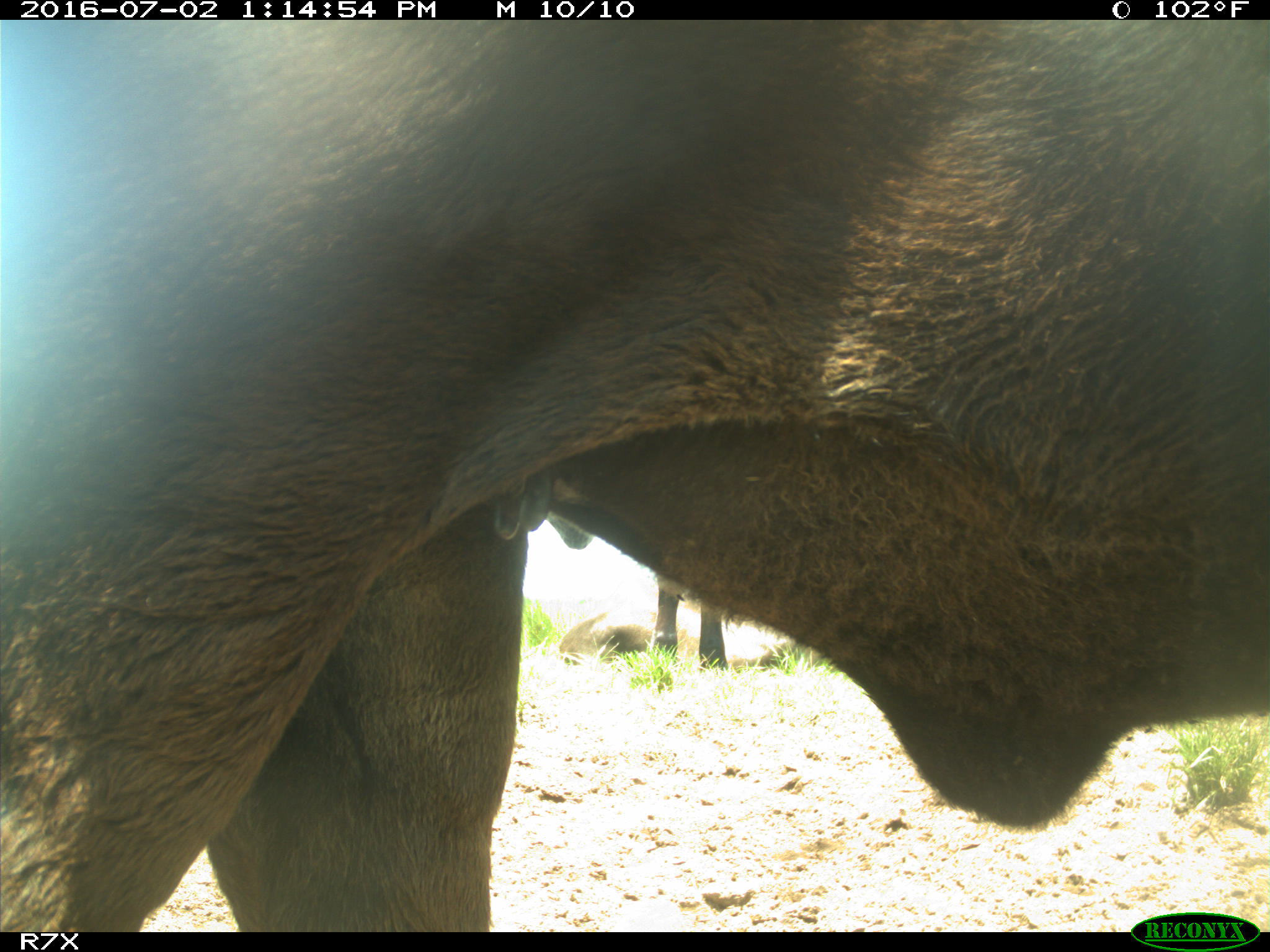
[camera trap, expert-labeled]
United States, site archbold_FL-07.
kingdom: Animalia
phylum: Chordata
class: Mammalia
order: Artiodactyla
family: Bovidae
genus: Bos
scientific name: Bos taurus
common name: domestic cow